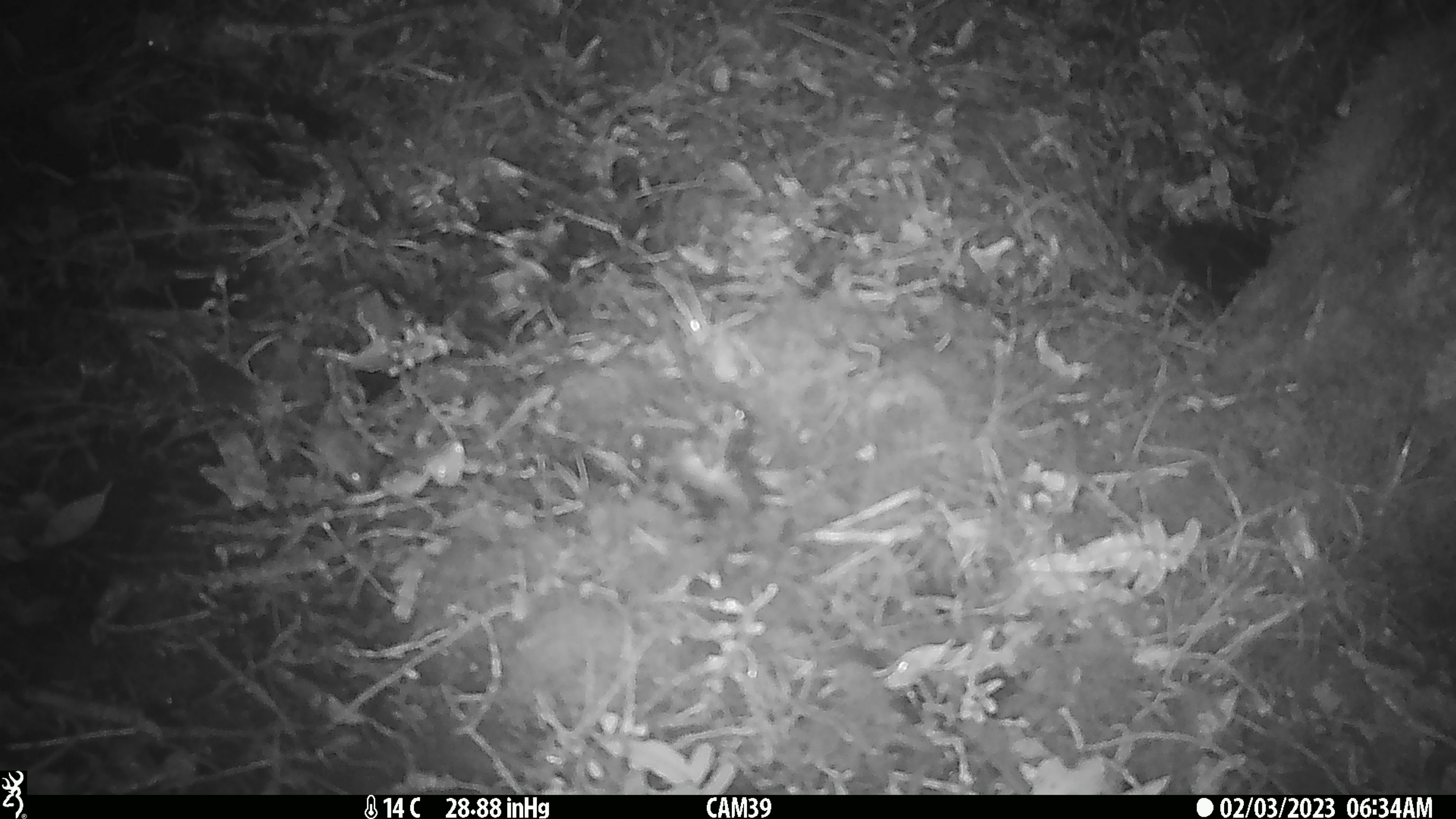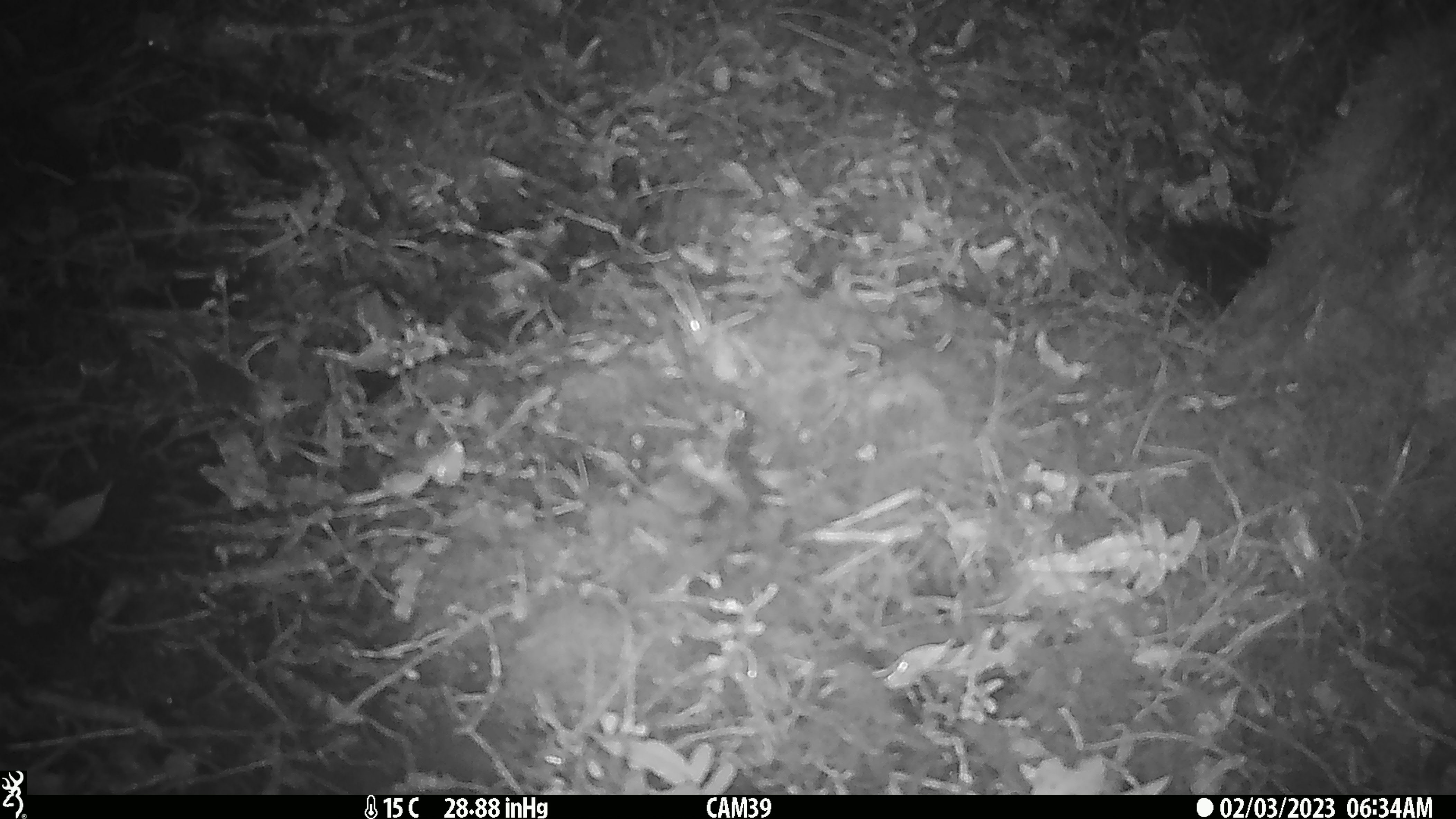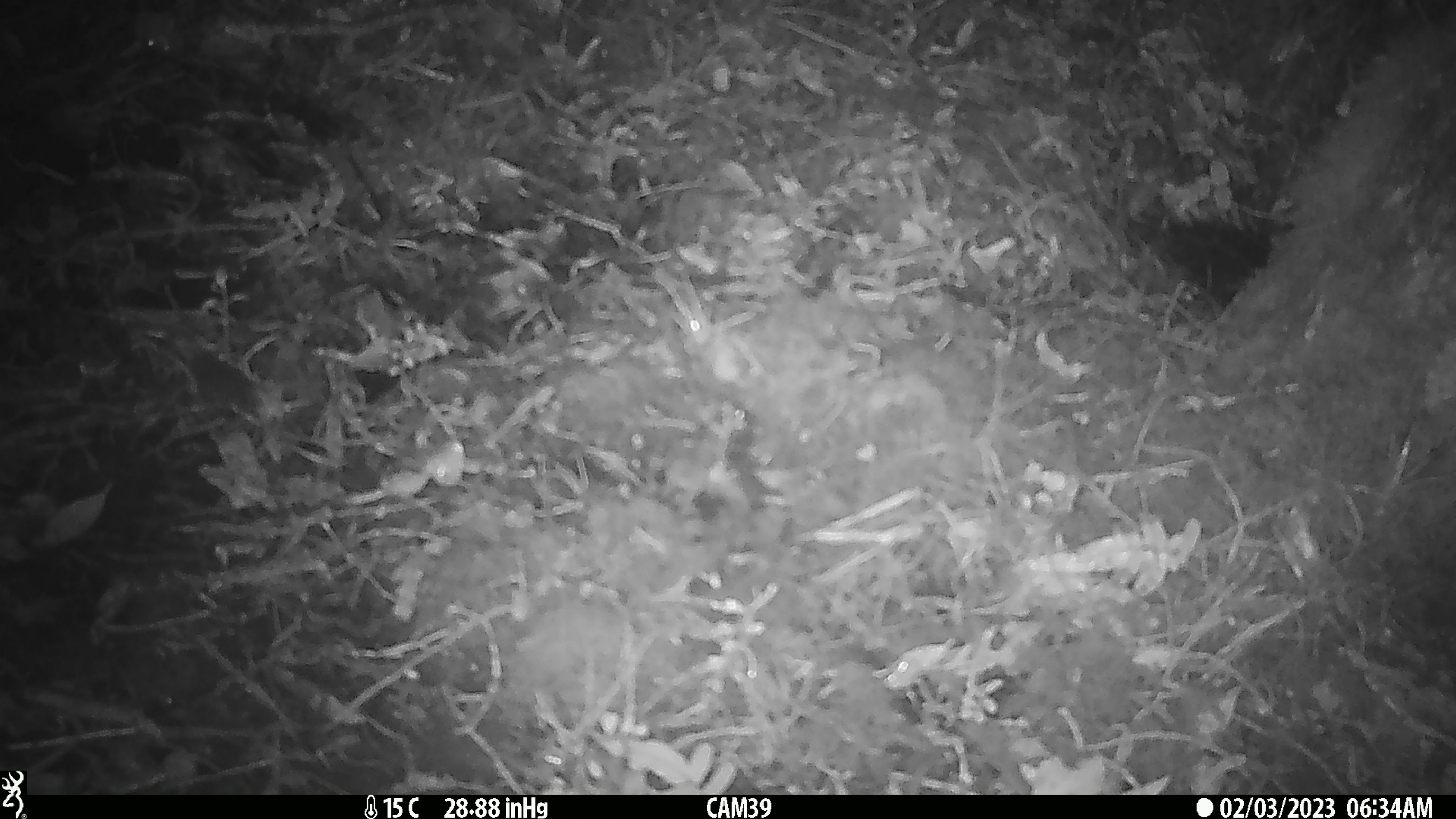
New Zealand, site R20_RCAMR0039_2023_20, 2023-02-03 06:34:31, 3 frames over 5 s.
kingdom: Animalia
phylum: Chordata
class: Mammalia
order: Rodentia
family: Muridae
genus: Mus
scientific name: Mus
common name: mouse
Mouse (Mus).